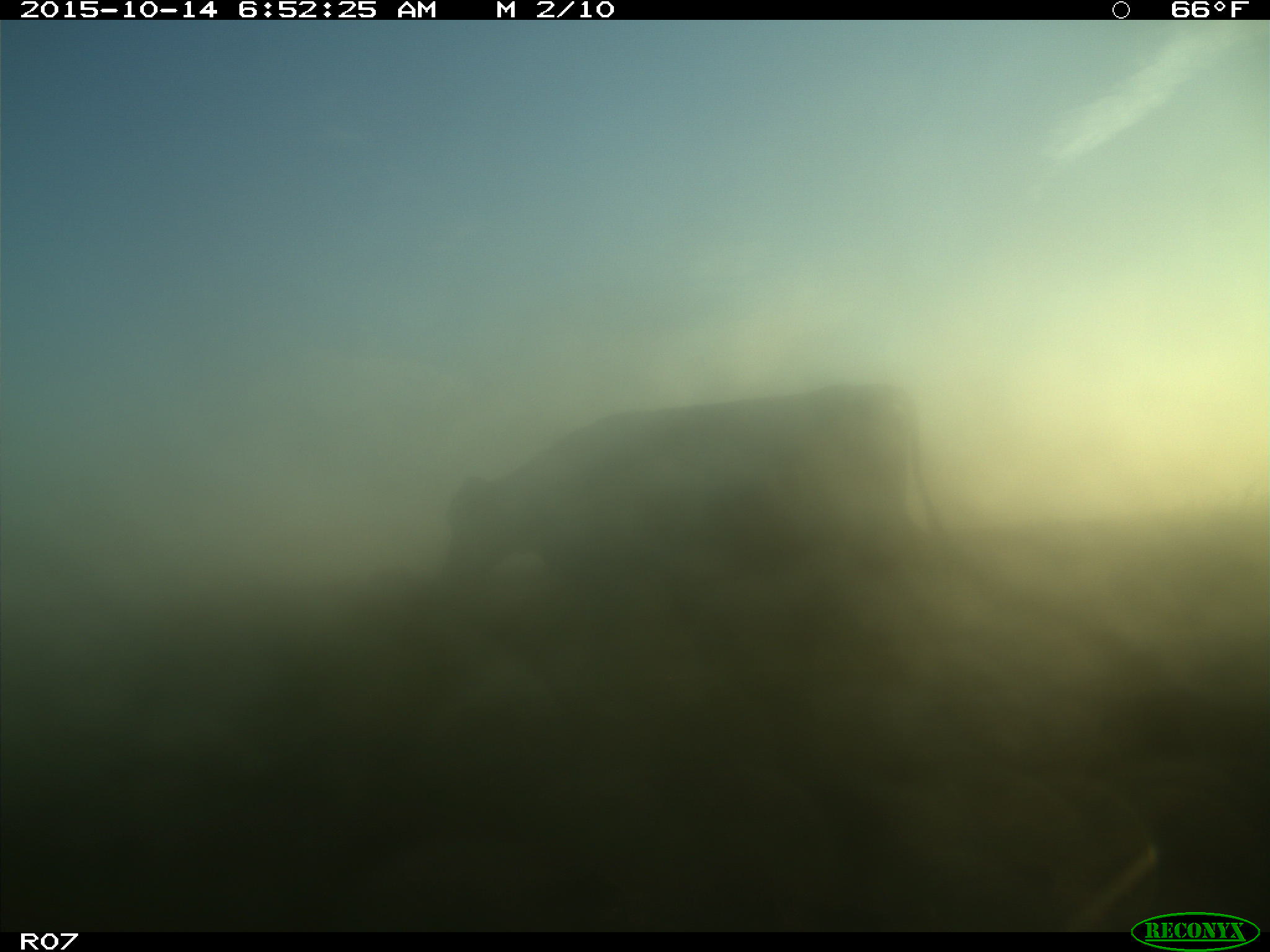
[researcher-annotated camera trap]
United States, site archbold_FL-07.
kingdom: Animalia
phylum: Chordata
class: Mammalia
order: Artiodactyla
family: Bovidae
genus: Bos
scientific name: Bos taurus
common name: domestic cow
Bos taurus (domestic cow).